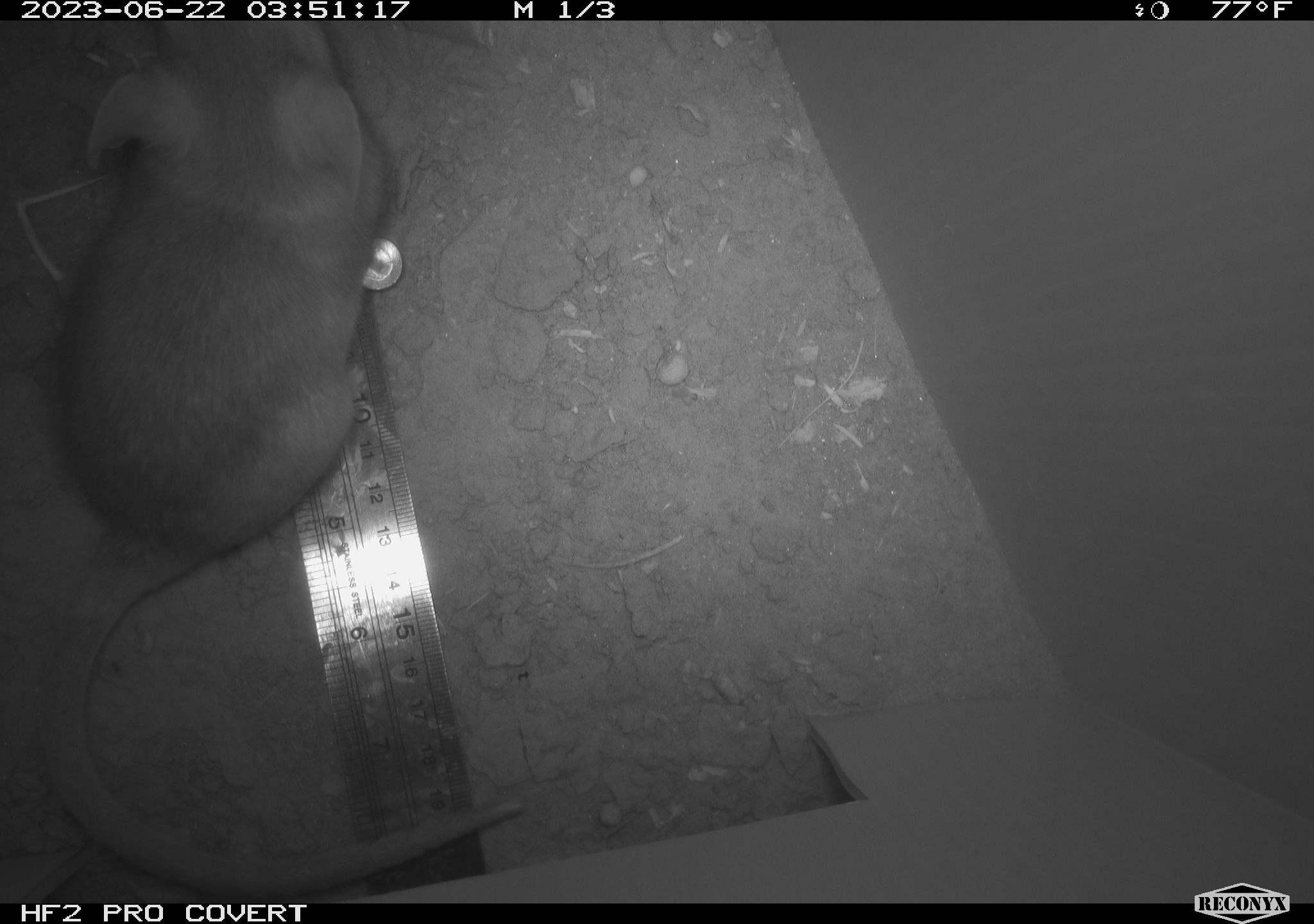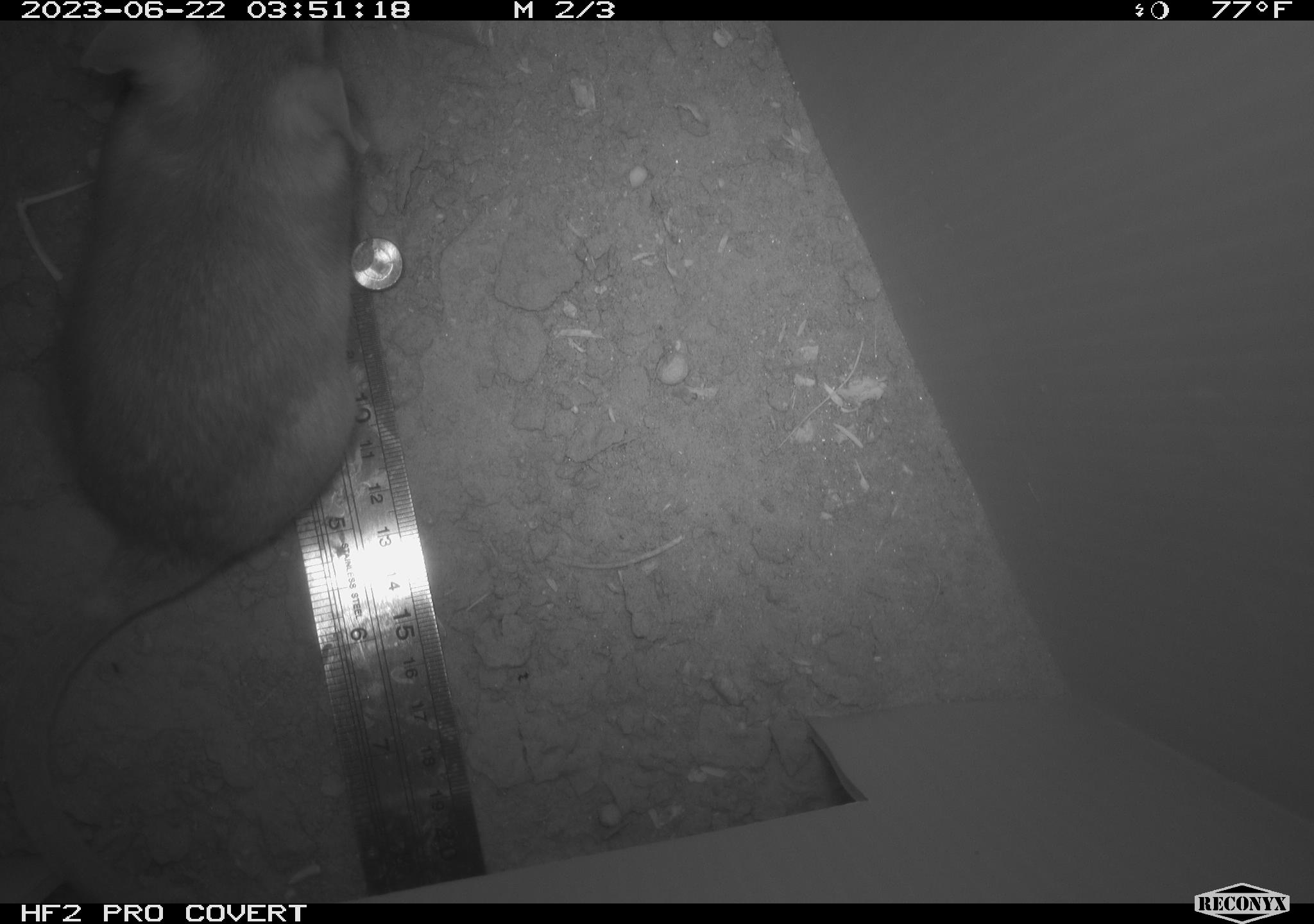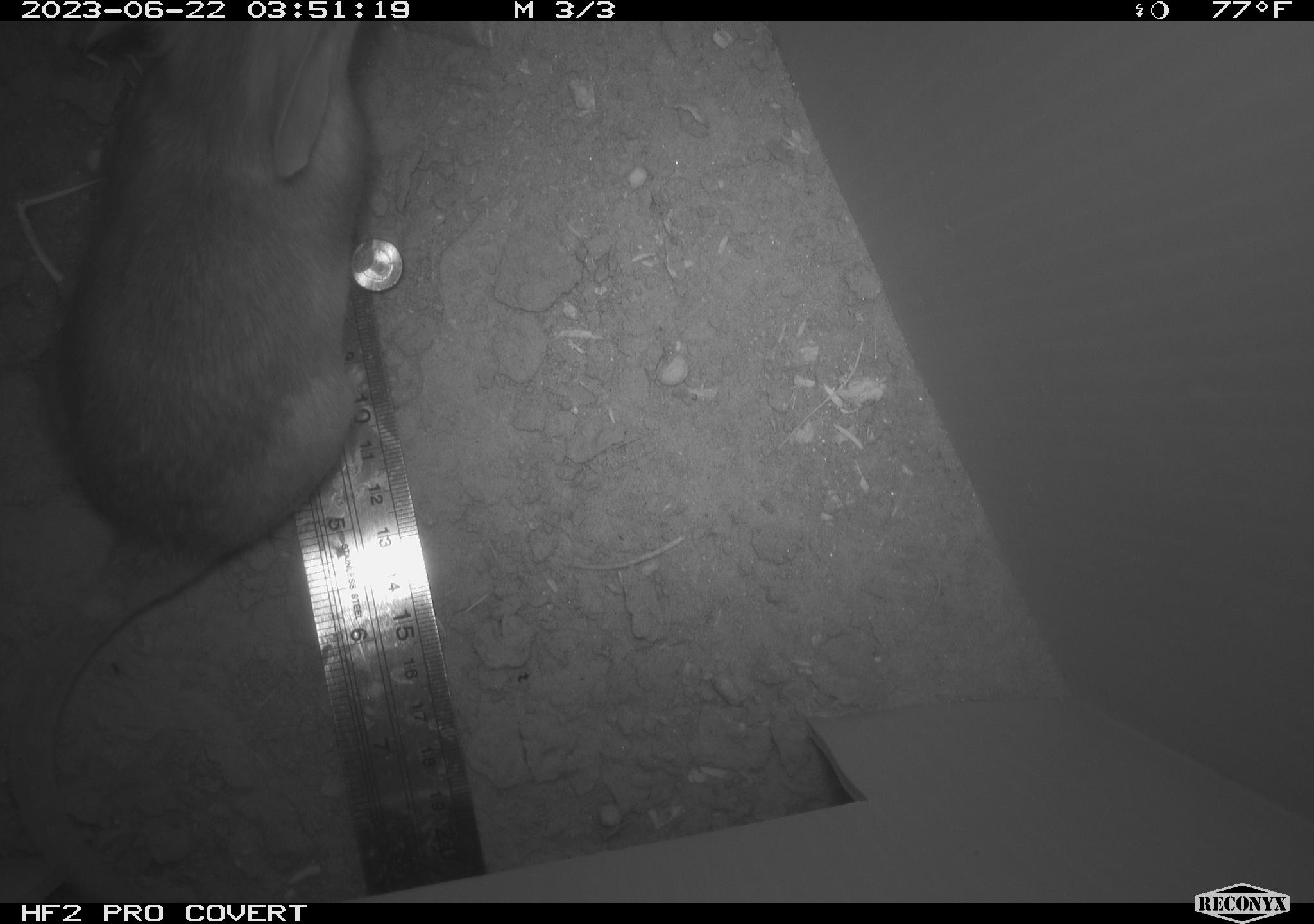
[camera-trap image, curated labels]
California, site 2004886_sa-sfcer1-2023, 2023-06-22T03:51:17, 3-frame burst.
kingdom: Animalia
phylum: Chordata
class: Mammalia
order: Rodentia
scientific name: Rodentia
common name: mouse species